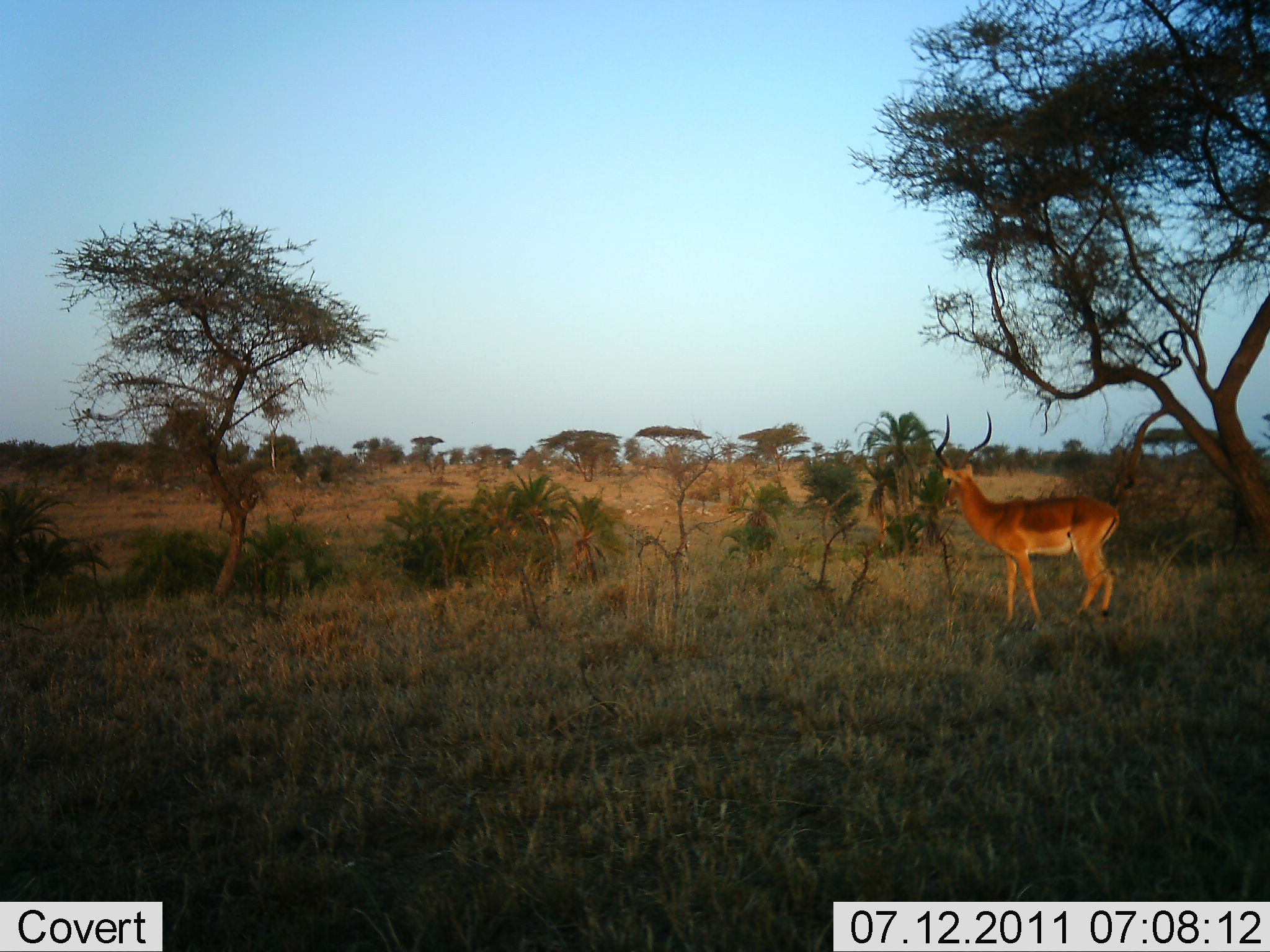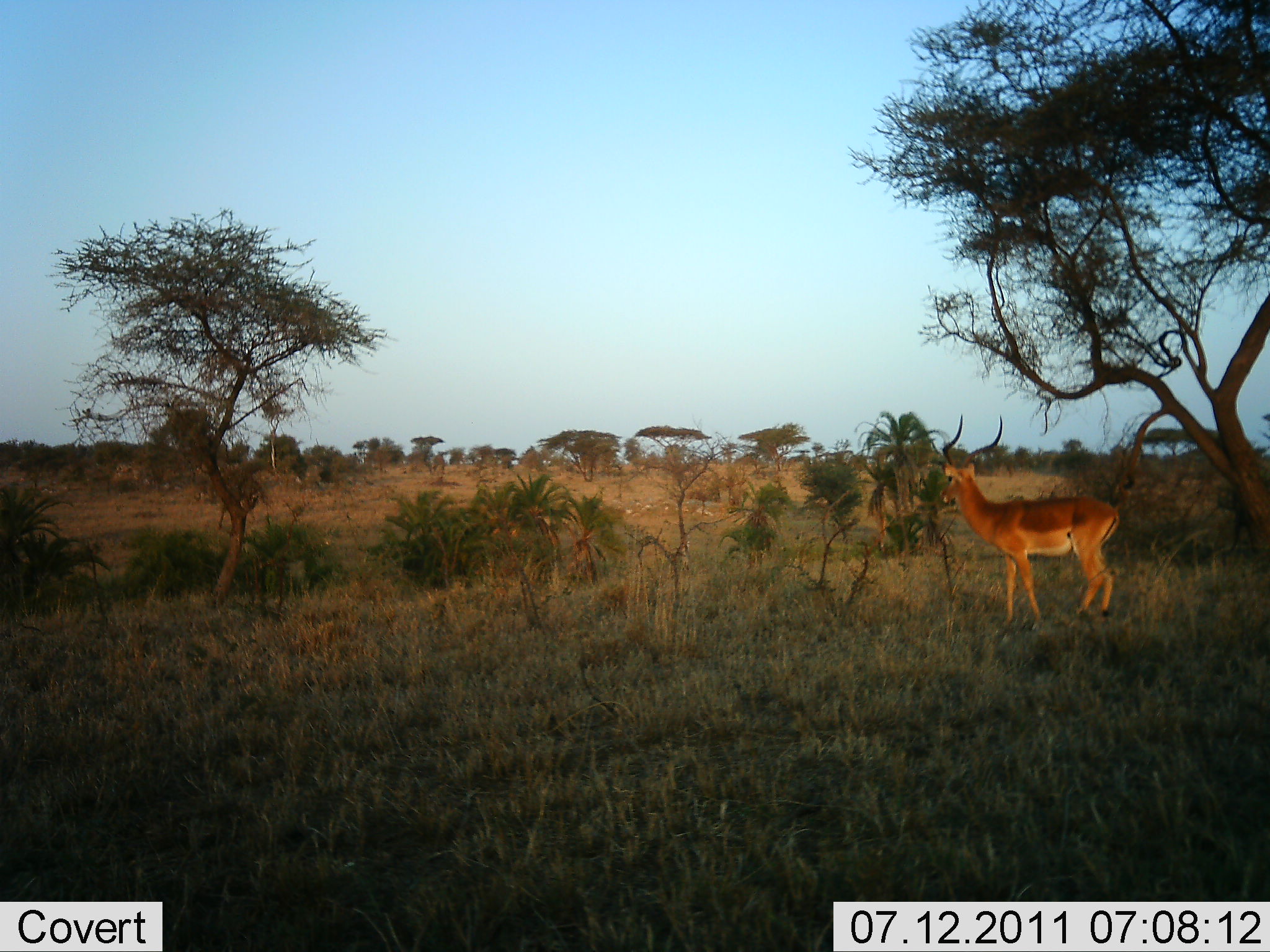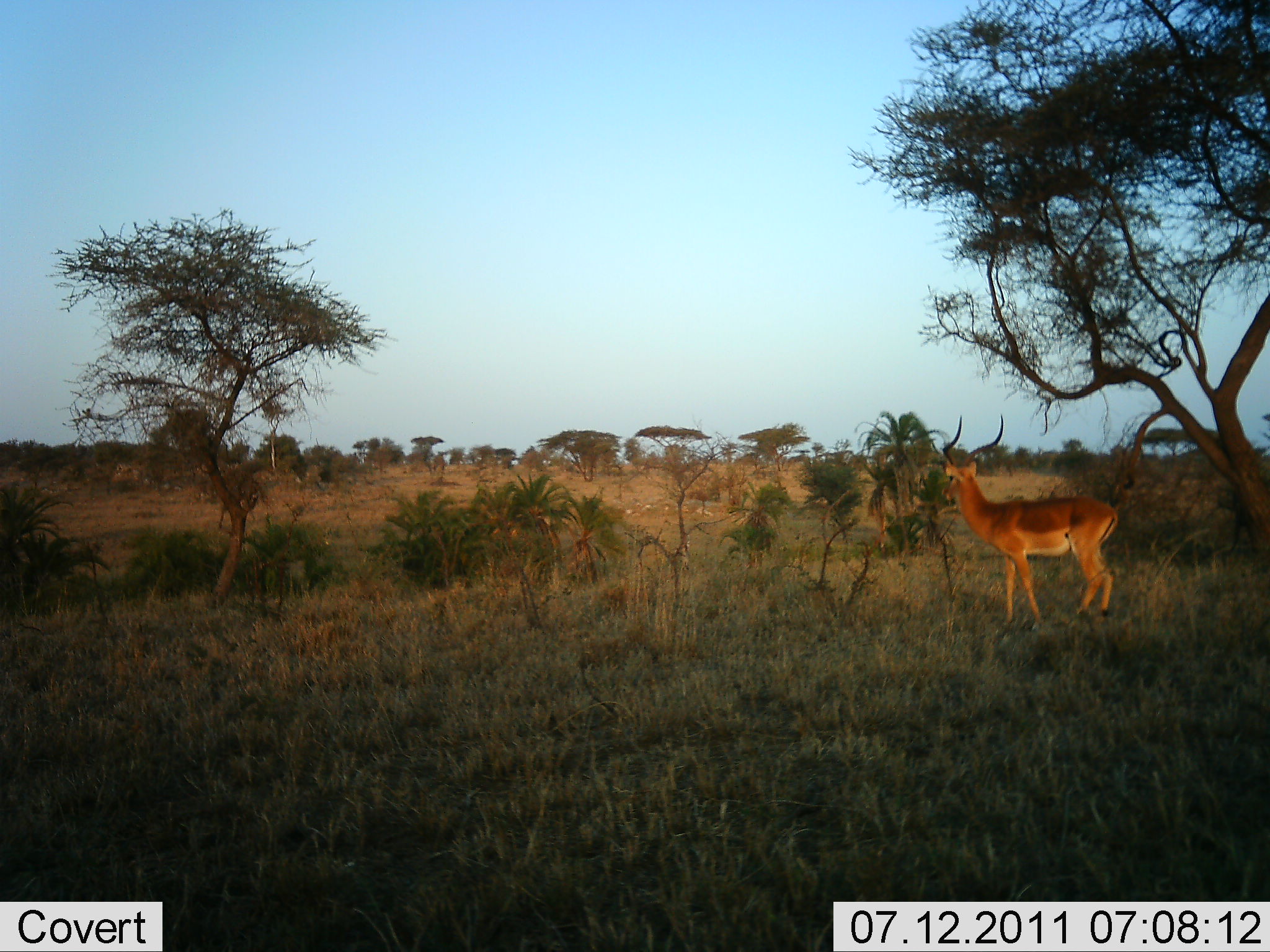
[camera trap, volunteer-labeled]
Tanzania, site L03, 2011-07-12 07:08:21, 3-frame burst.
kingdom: Animalia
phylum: Chordata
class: Mammalia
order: Artiodactyla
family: Bovidae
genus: Aepyceros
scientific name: Aepyceros melampus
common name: impala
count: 1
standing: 91%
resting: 0%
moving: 0%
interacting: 0%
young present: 0%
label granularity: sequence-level